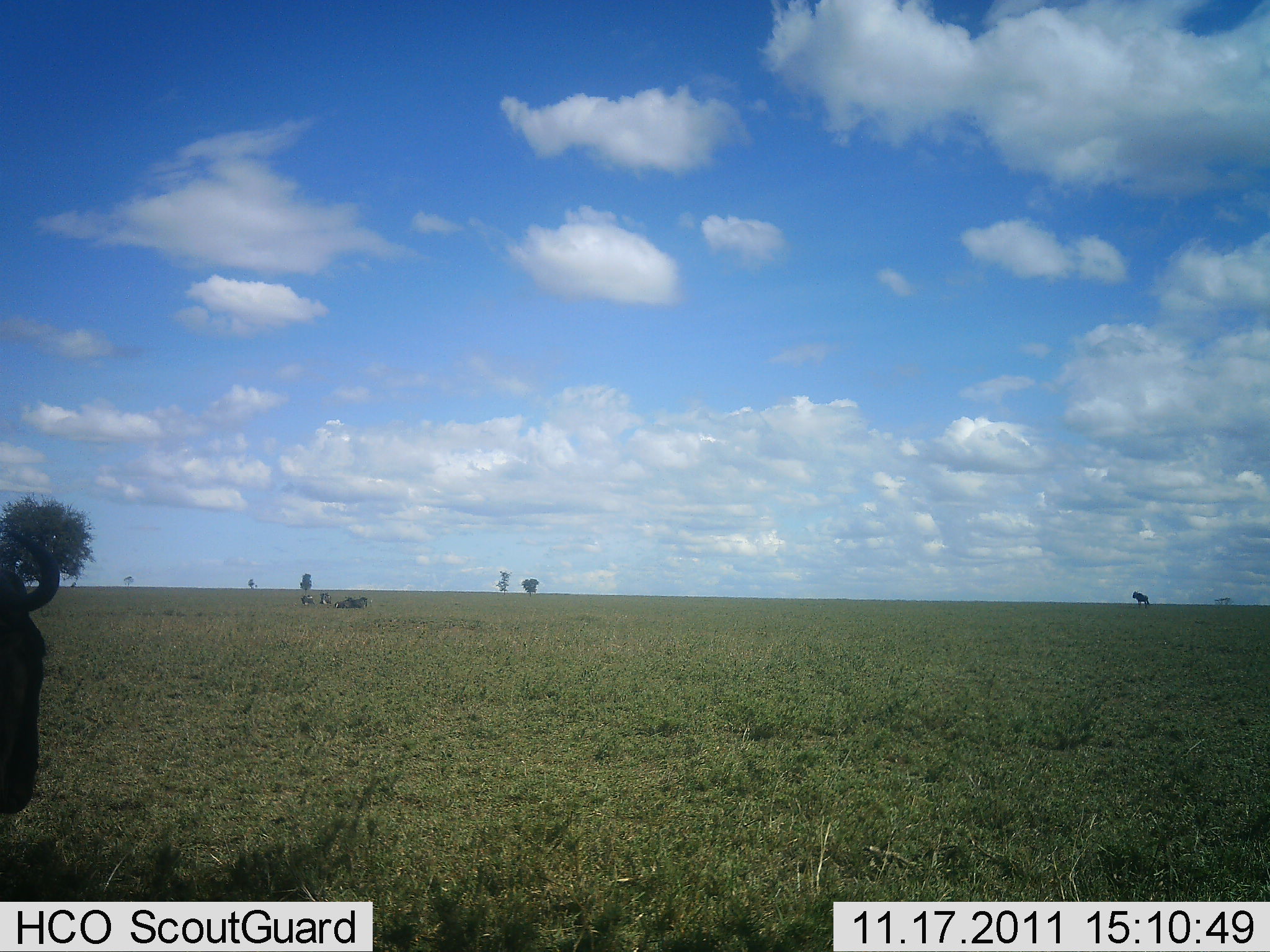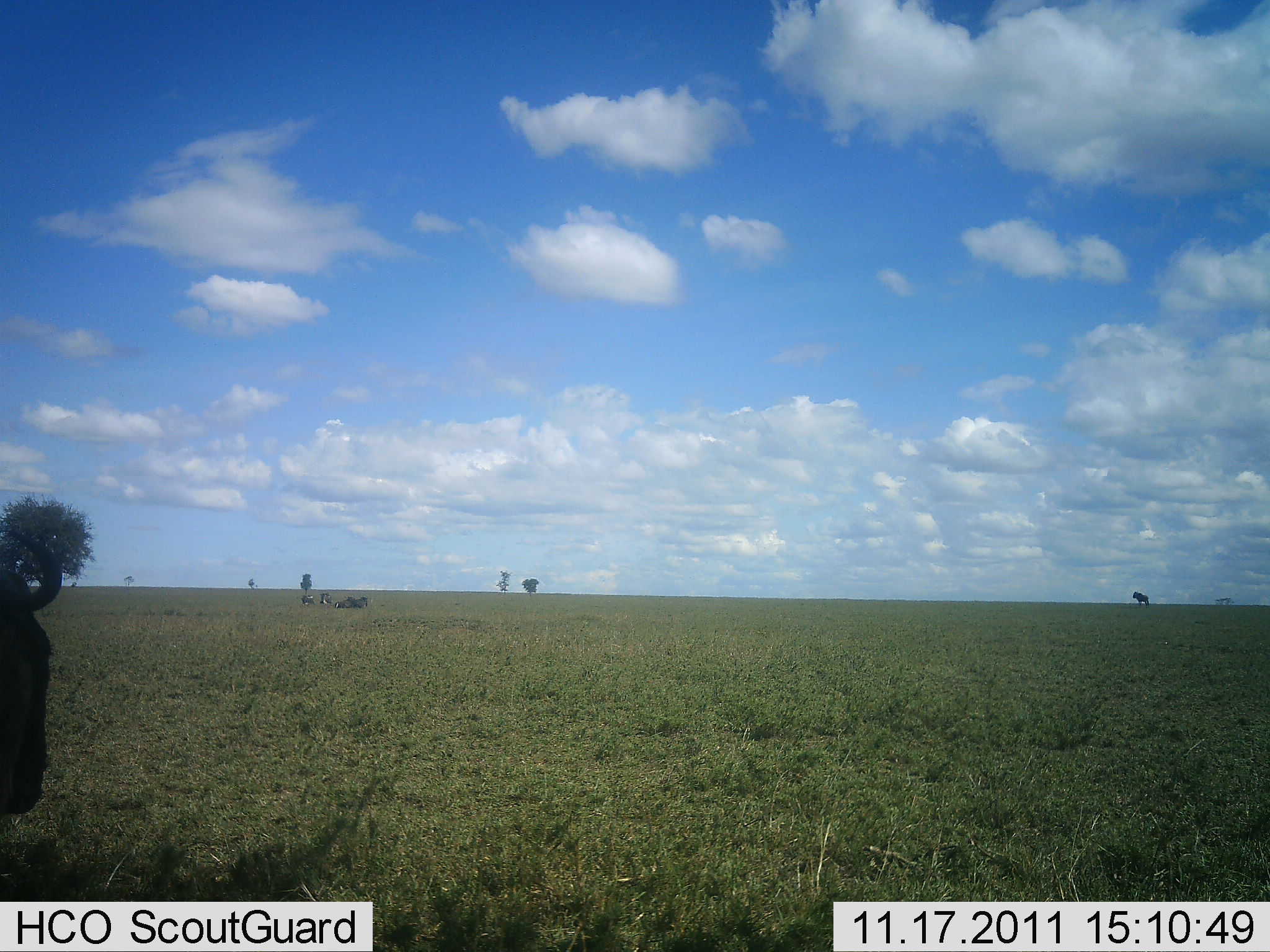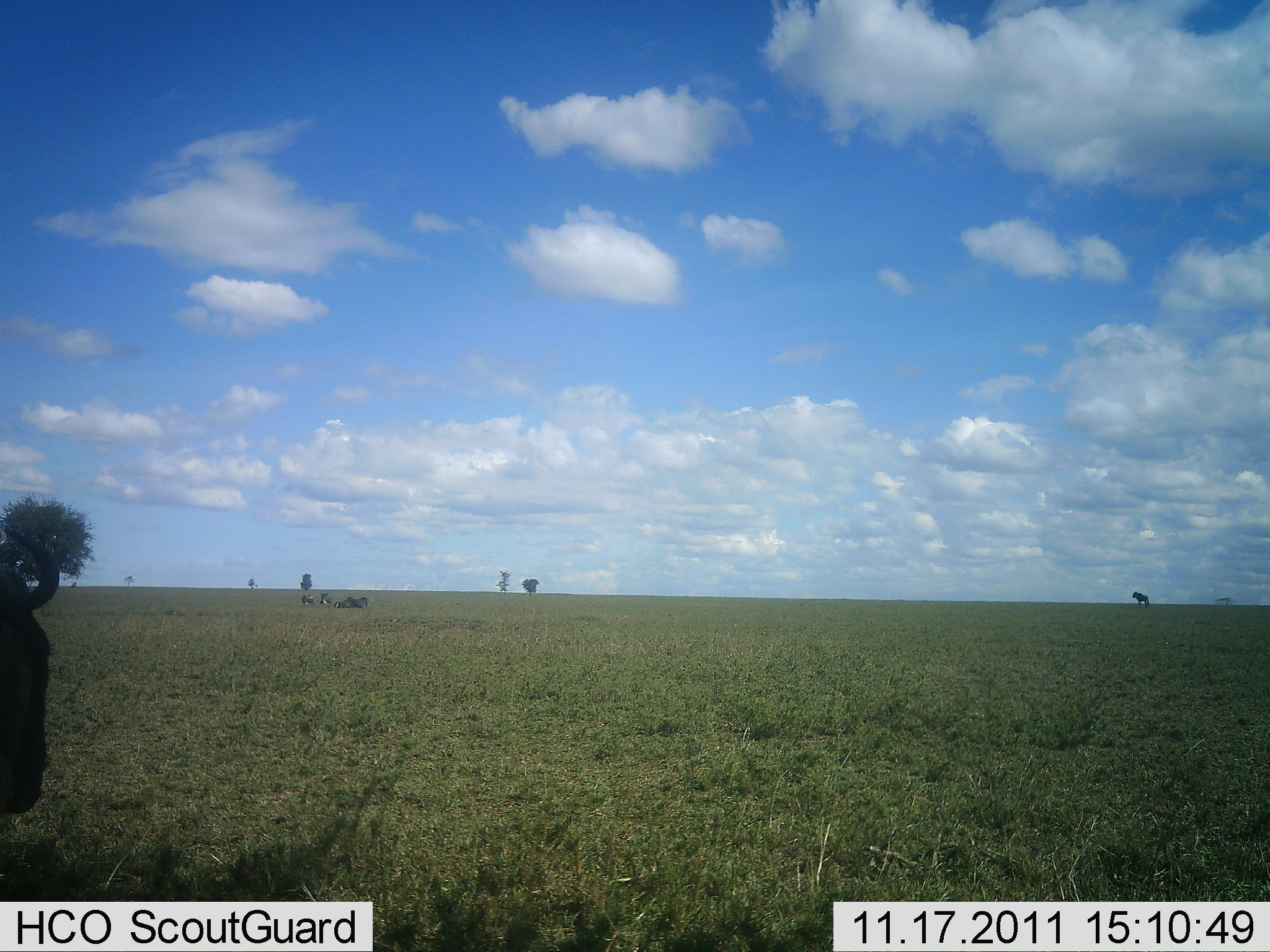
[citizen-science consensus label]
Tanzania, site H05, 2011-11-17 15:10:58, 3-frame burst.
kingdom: Animalia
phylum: Chordata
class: Mammalia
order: Artiodactyla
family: Bovidae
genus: Connochaetes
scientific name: Connochaetes taurinus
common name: blue wildebeest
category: wildebeest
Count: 1.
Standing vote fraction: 64%.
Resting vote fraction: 27%.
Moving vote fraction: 27%.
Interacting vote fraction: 0%.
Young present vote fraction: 0%.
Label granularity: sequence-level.